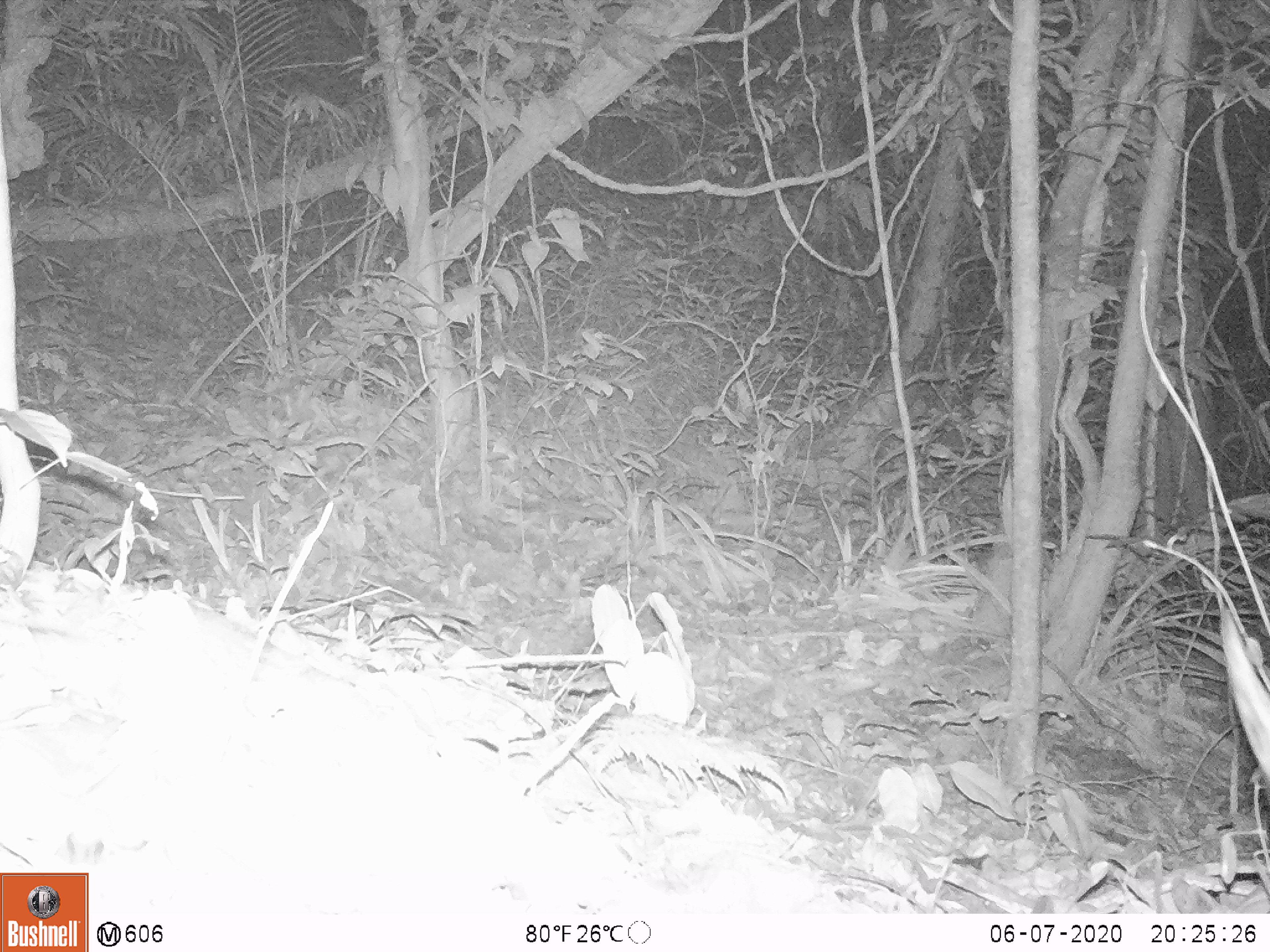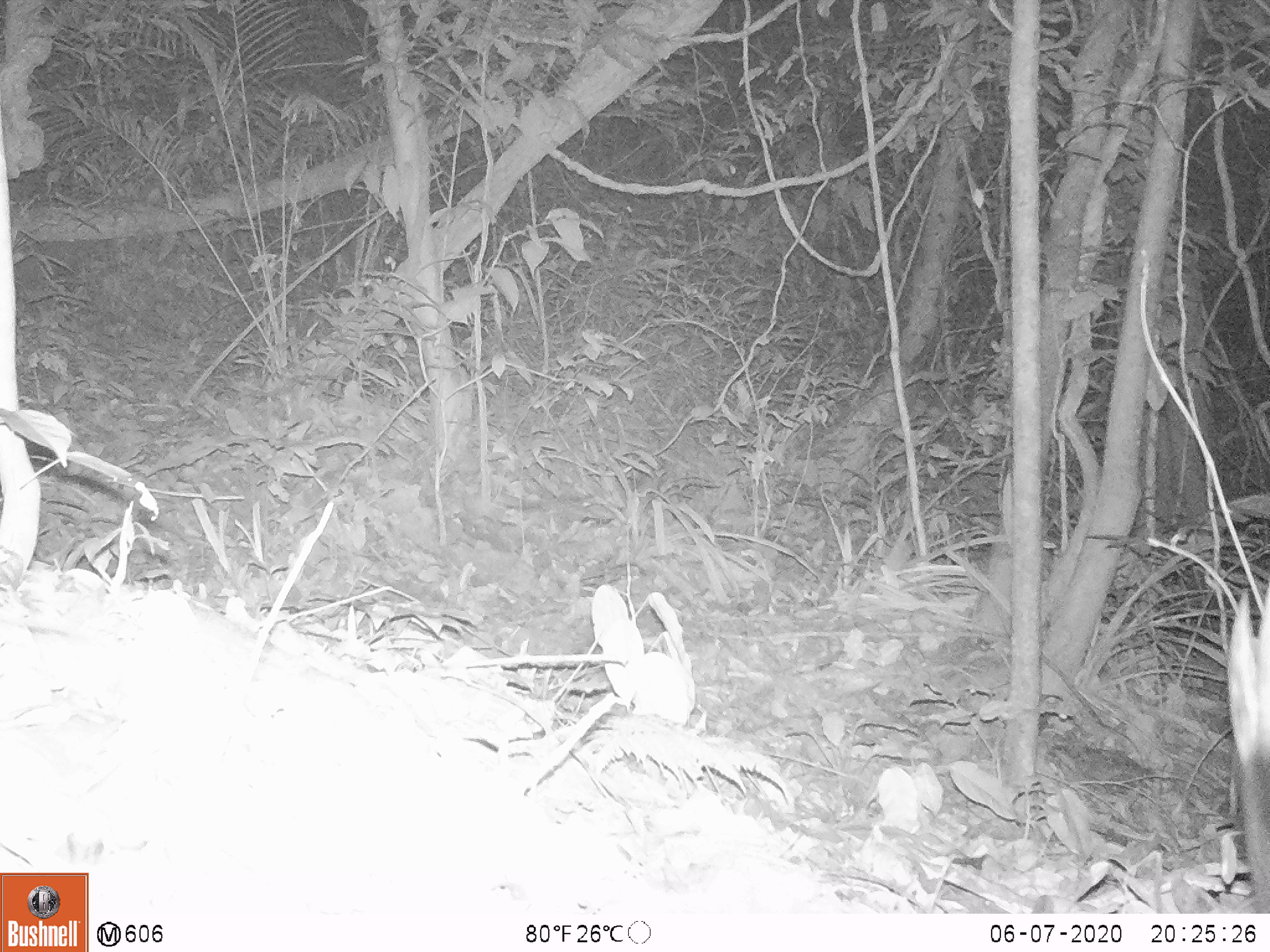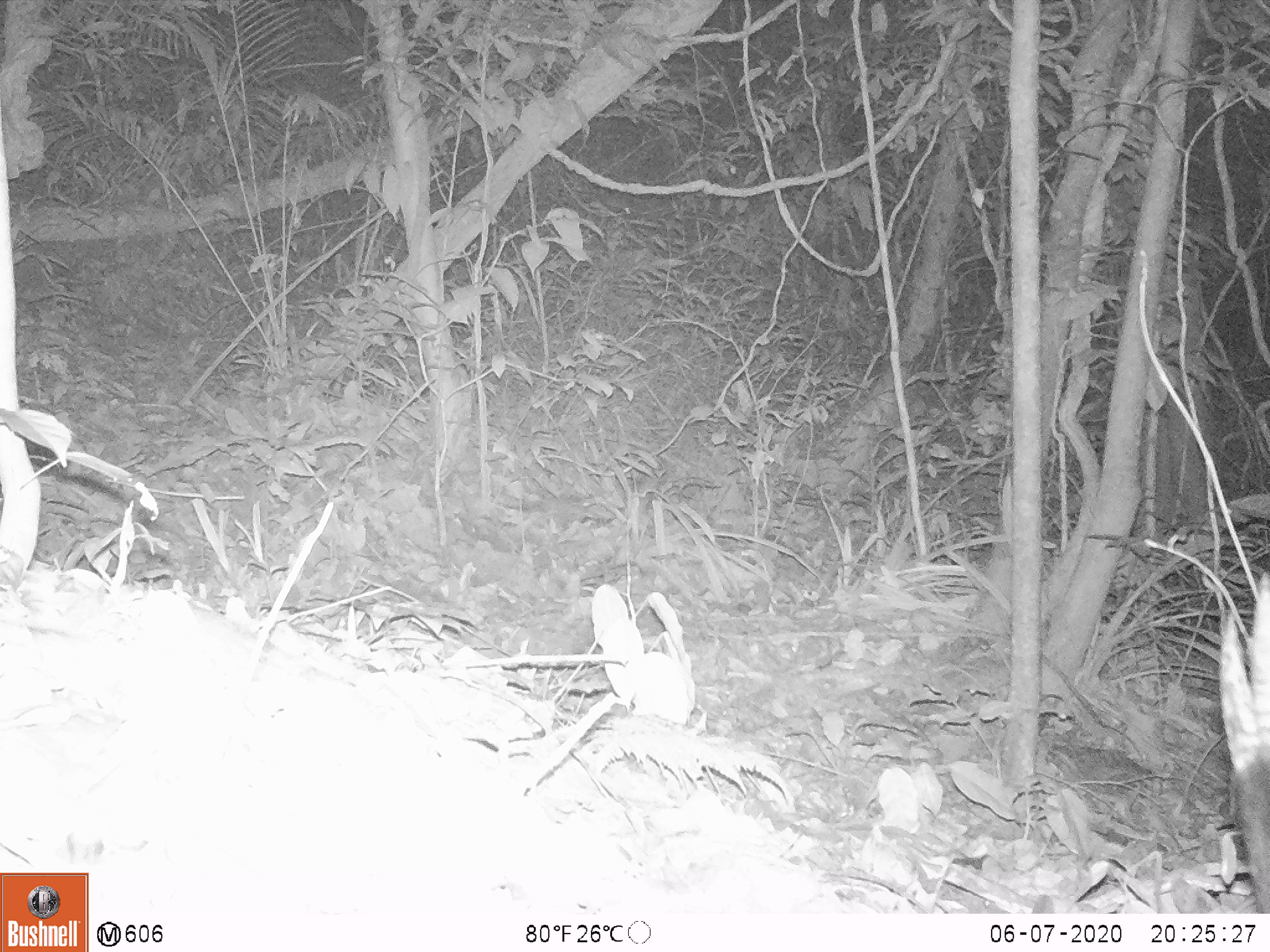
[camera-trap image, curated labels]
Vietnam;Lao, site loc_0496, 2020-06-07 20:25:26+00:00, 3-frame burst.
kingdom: Animalia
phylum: Chordata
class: Mammalia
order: Artiodactyla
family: Bovidae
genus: Capricornis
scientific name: Capricornis sumatraensis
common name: chinese serow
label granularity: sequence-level